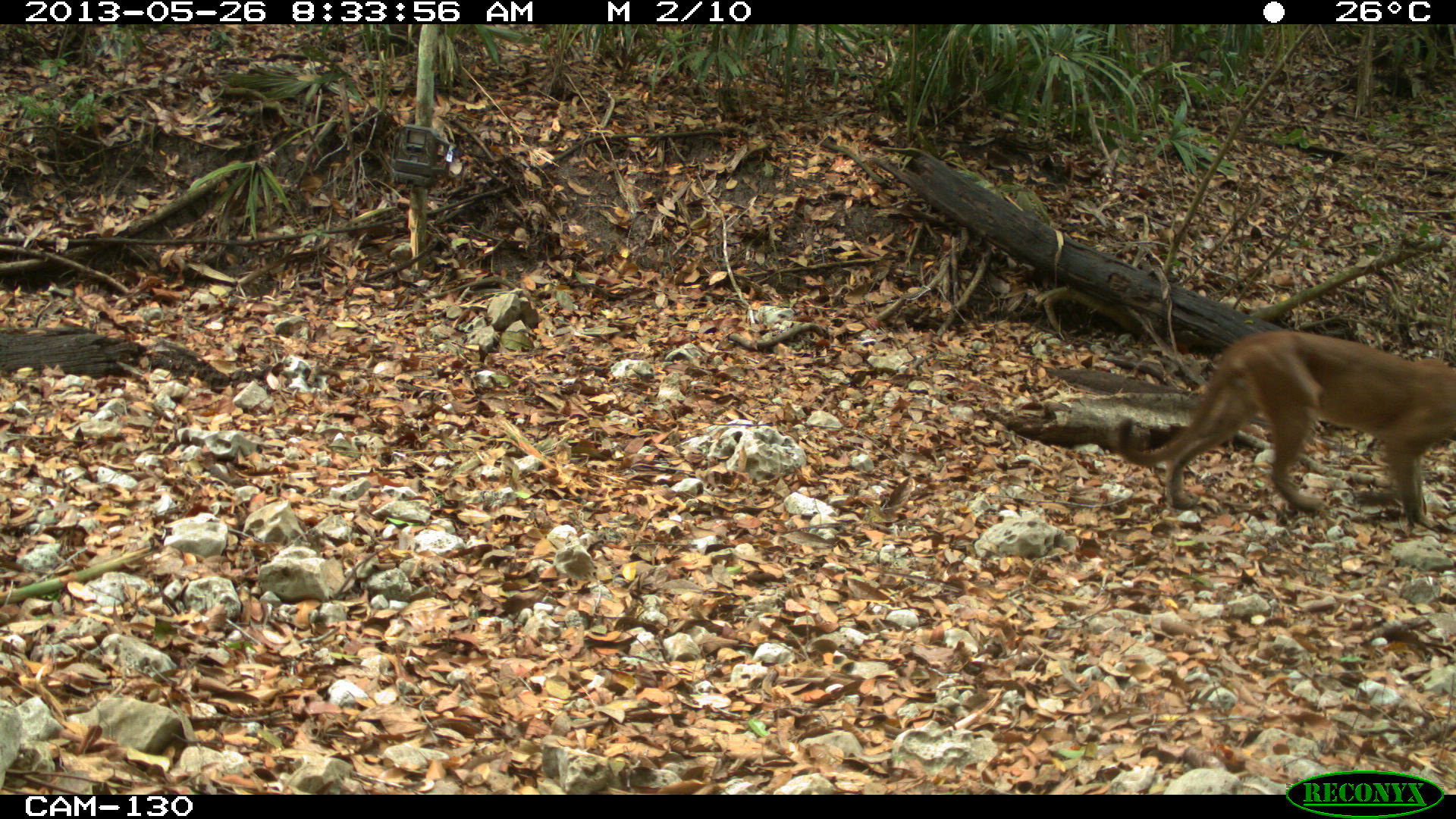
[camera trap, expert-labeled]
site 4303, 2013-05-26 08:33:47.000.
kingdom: Animalia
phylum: Chordata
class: Mammalia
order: Carnivora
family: Felidae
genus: Puma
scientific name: Puma concolor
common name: mountain lion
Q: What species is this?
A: Puma concolor (mountain lion).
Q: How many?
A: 1.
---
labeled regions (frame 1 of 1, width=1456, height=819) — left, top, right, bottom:
puma concolor: 1114, 329, 1456, 525